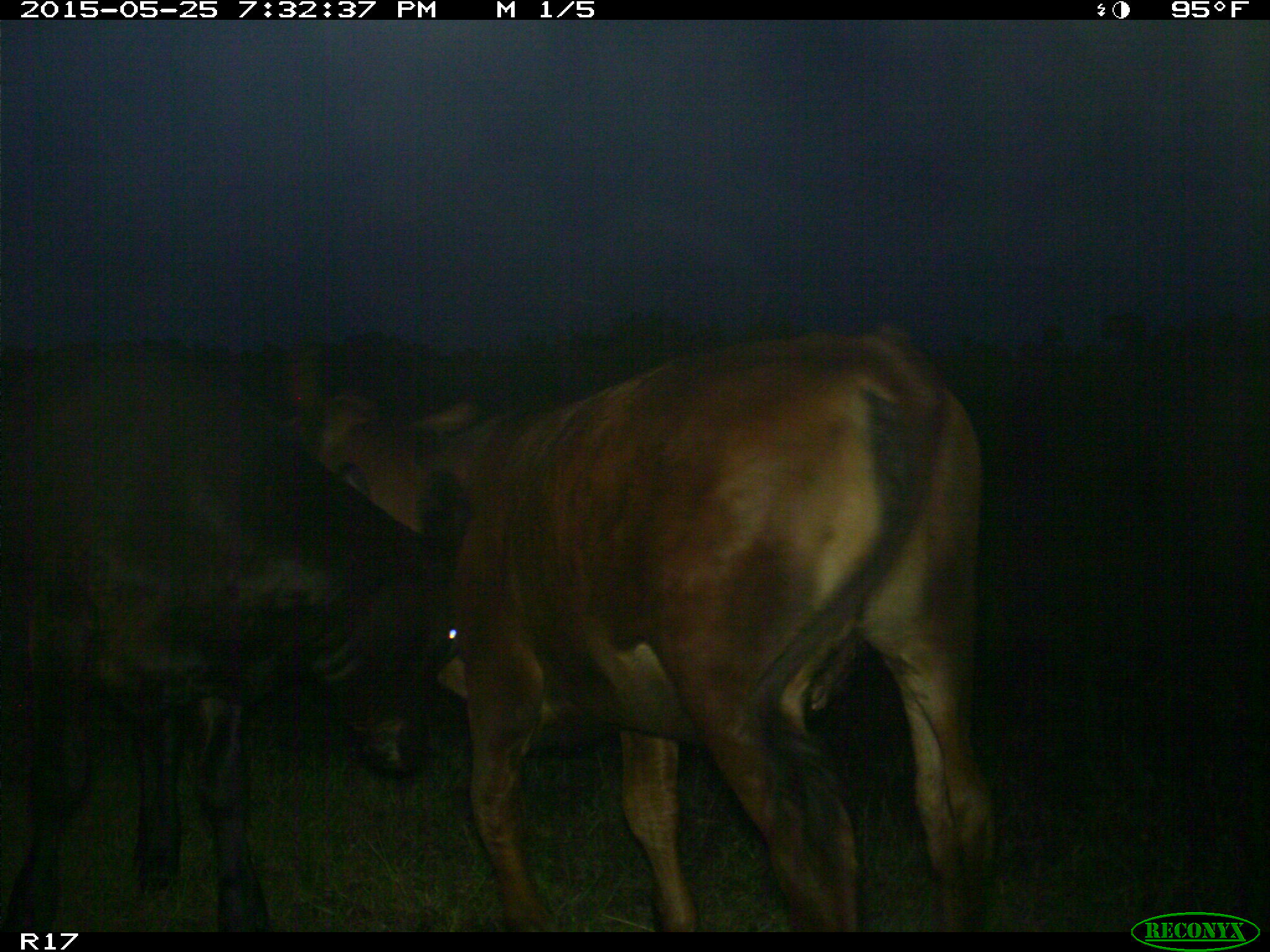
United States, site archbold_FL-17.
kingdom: Animalia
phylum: Chordata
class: Mammalia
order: Artiodactyla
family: Bovidae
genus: Bos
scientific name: Bos taurus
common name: domestic cow